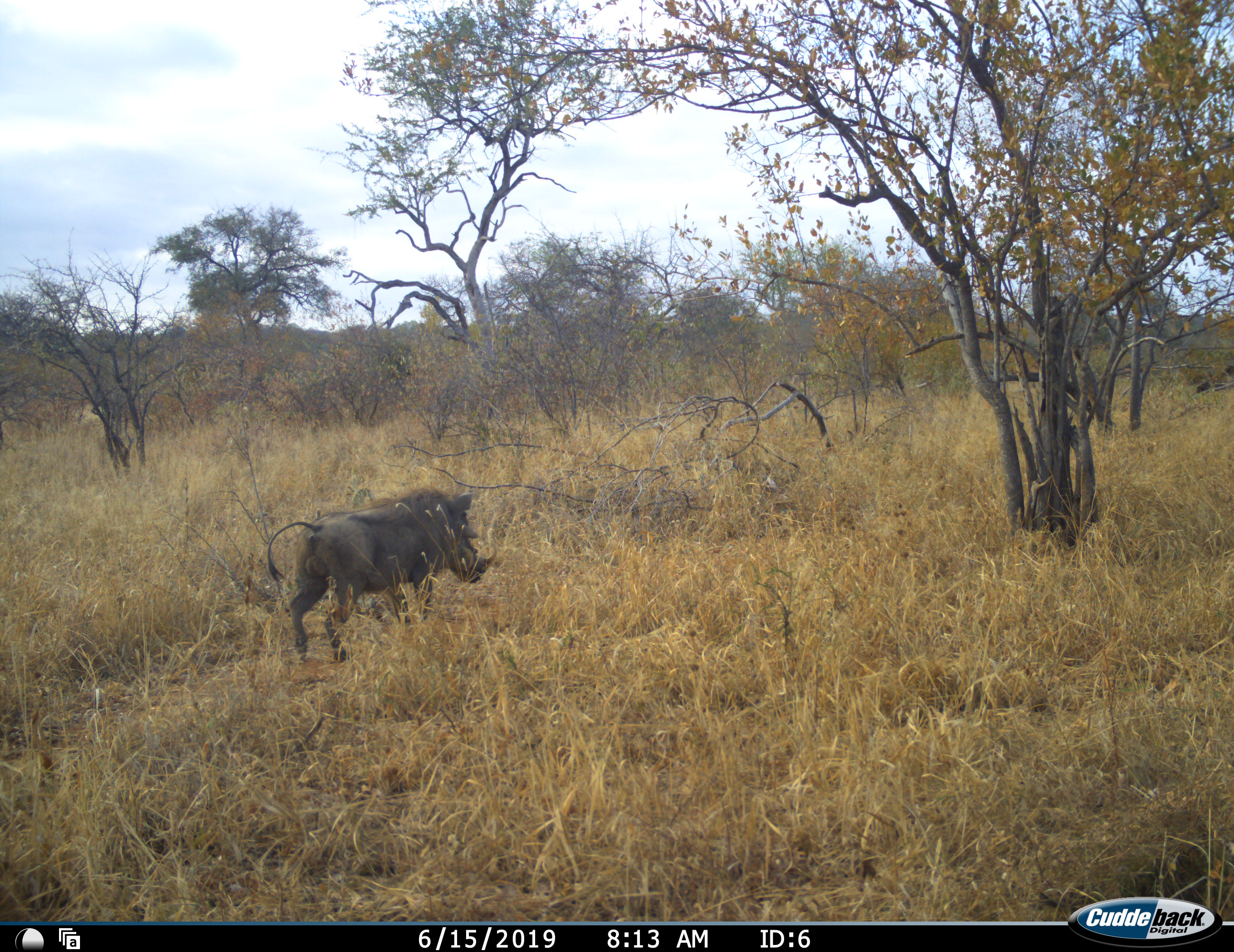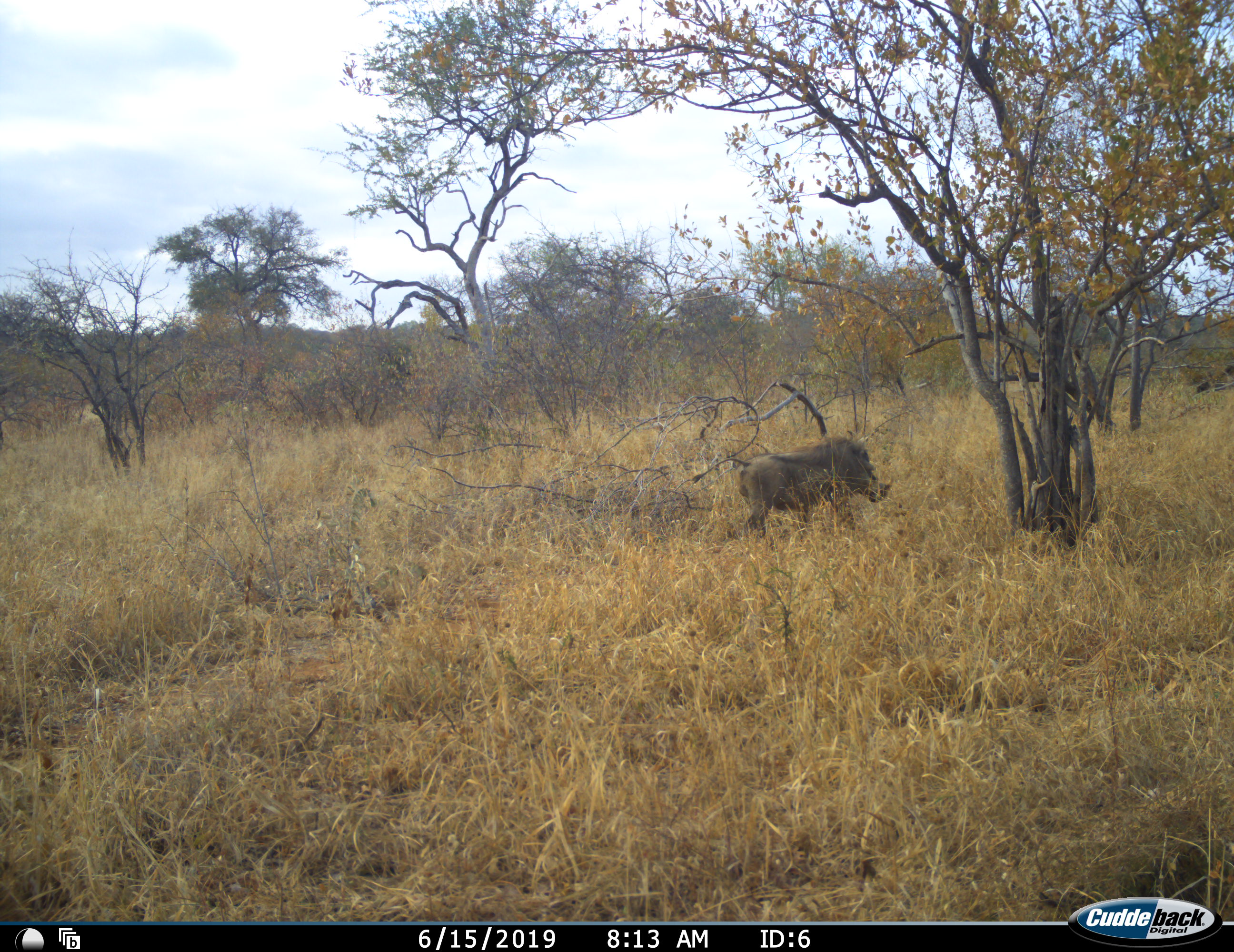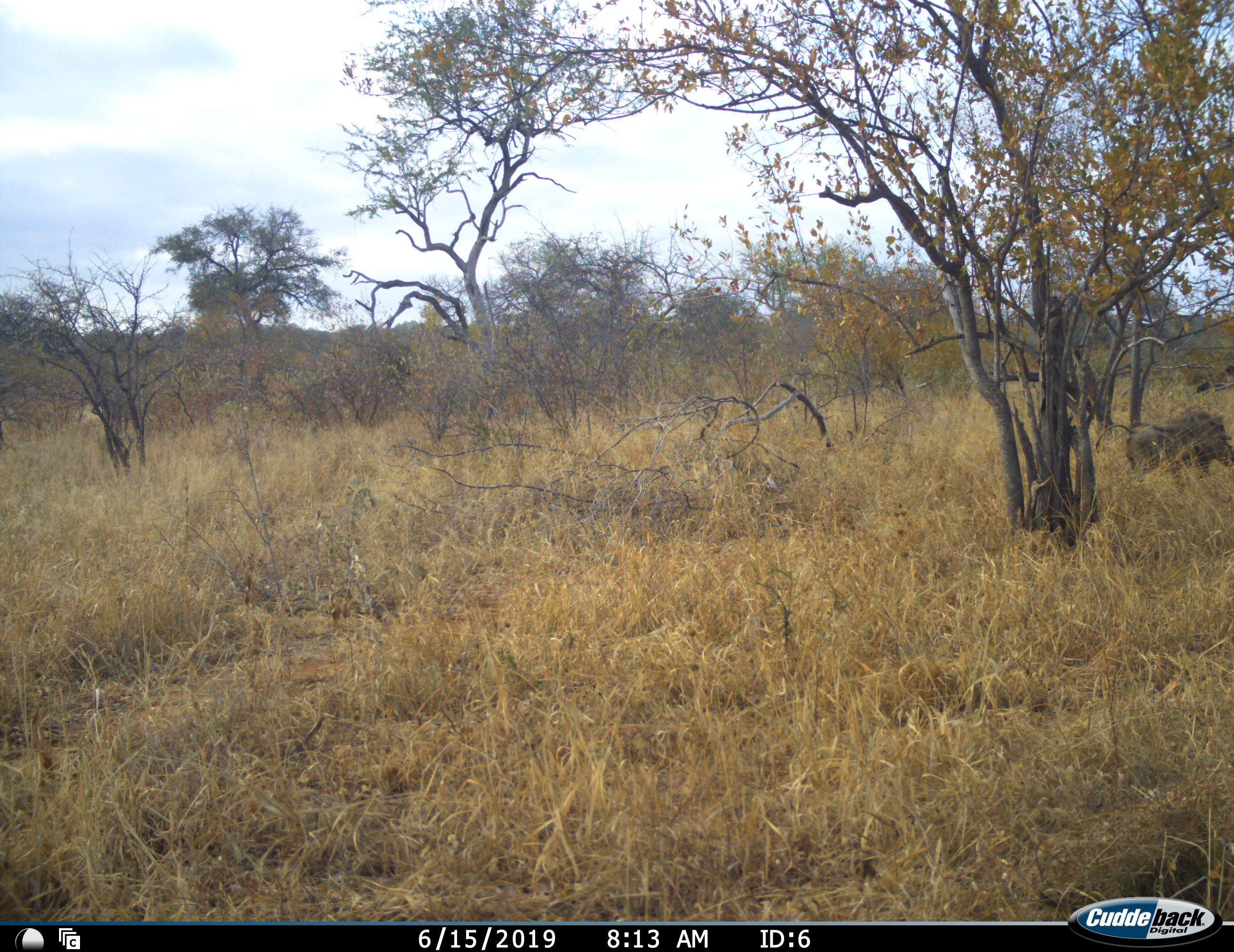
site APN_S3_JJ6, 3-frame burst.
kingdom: Animalia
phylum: Chordata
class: Mammalia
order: Artiodactyla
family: Suidae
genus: Phacochoerus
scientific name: Phacochoerus africanus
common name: warthog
Warthog (Phacochoerus africanus), count 1. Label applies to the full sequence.